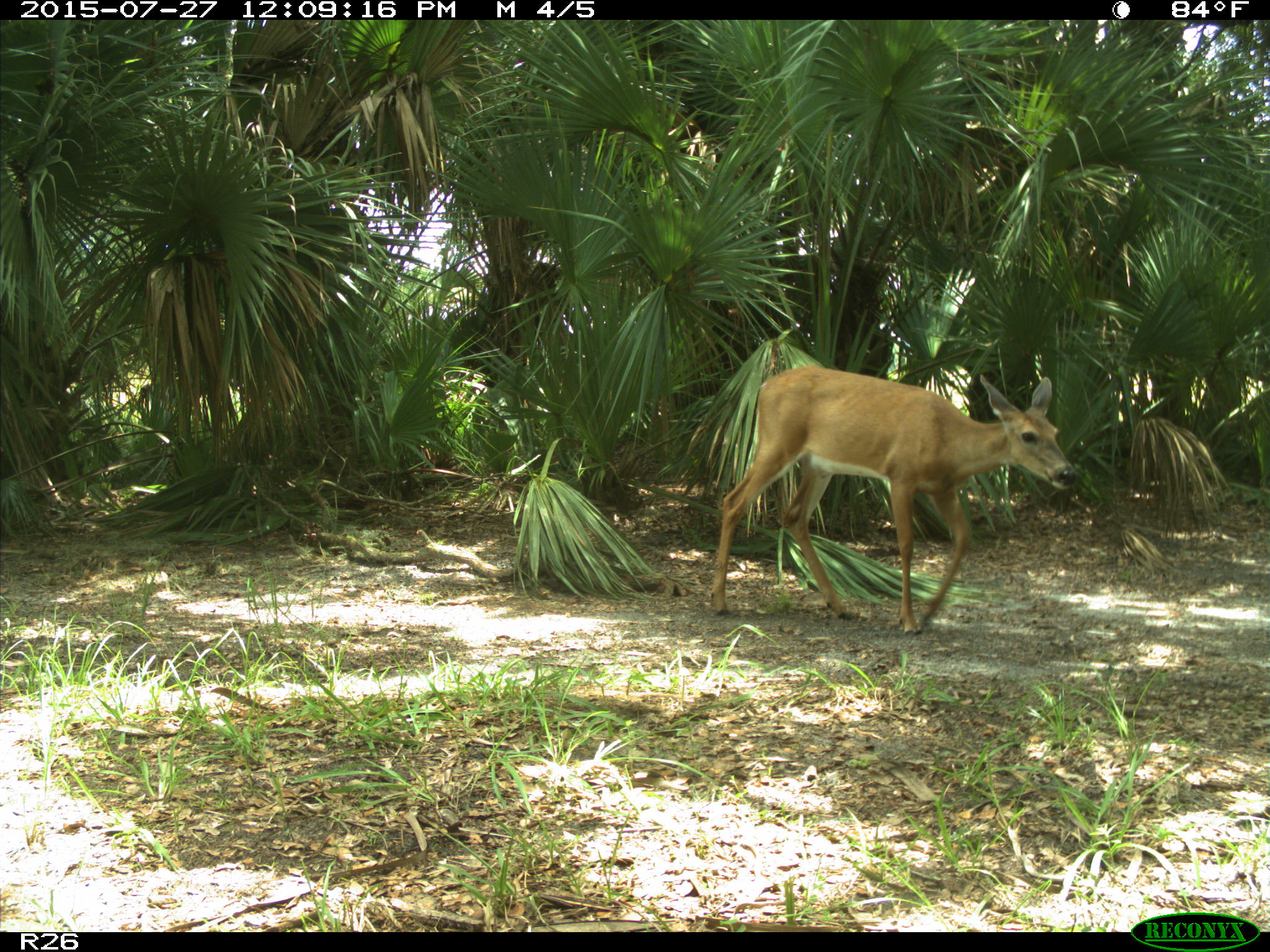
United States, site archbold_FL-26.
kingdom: Animalia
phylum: Chordata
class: Mammalia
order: Artiodactyla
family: Cervidae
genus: Odocoileus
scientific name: Odocoileus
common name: deer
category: unidentified deer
Unidentified deer (deer) (Odocoileus).